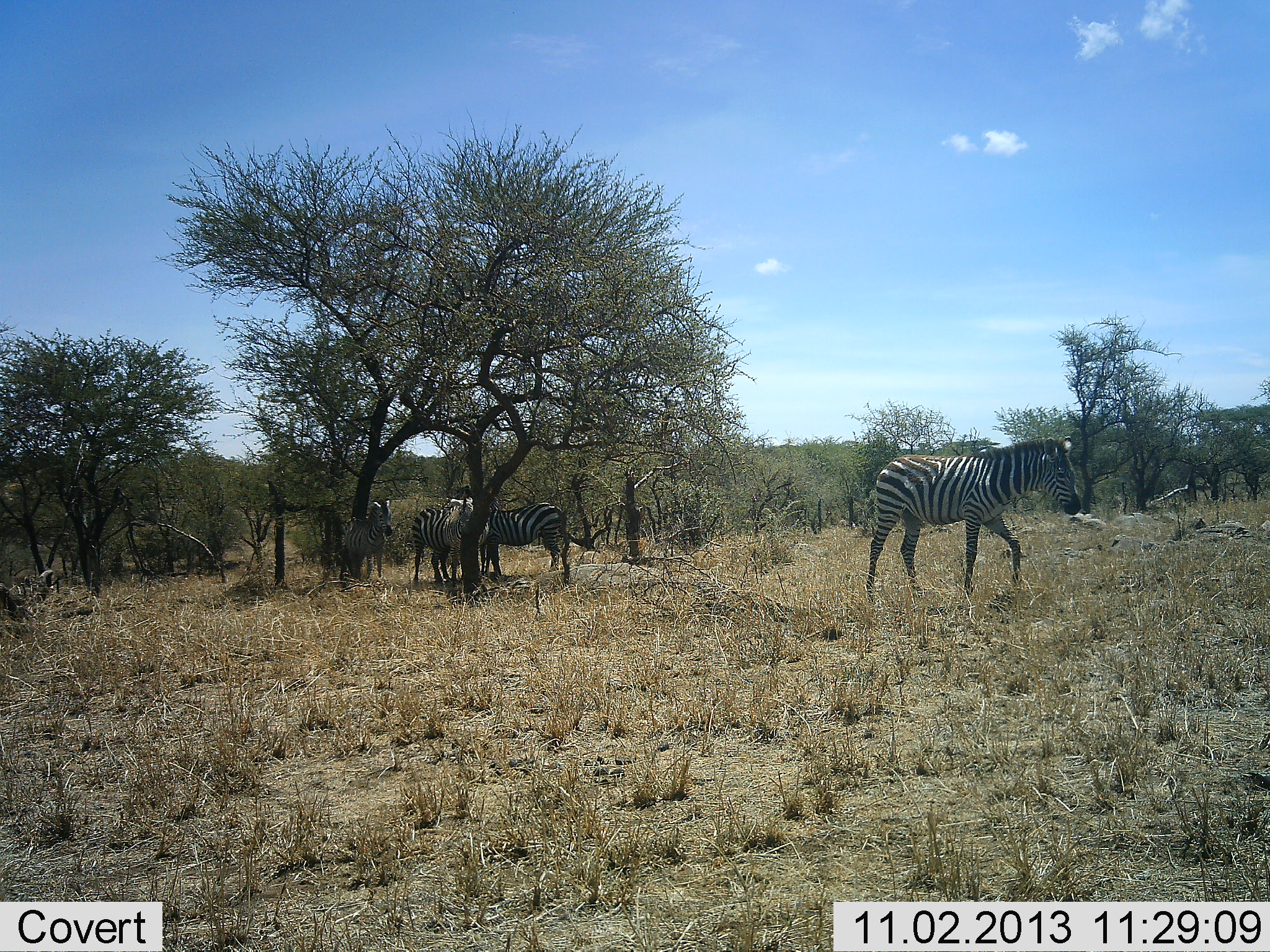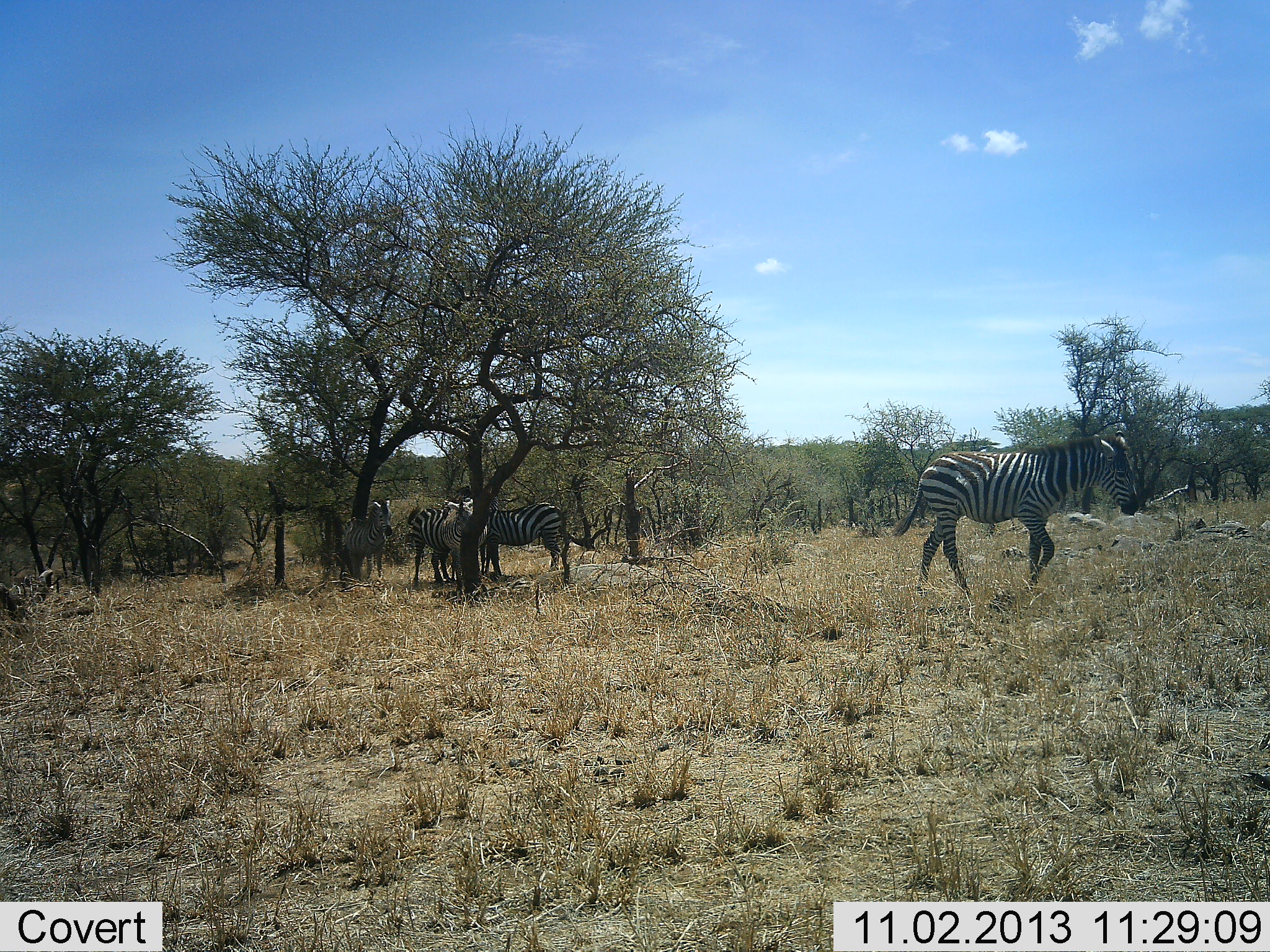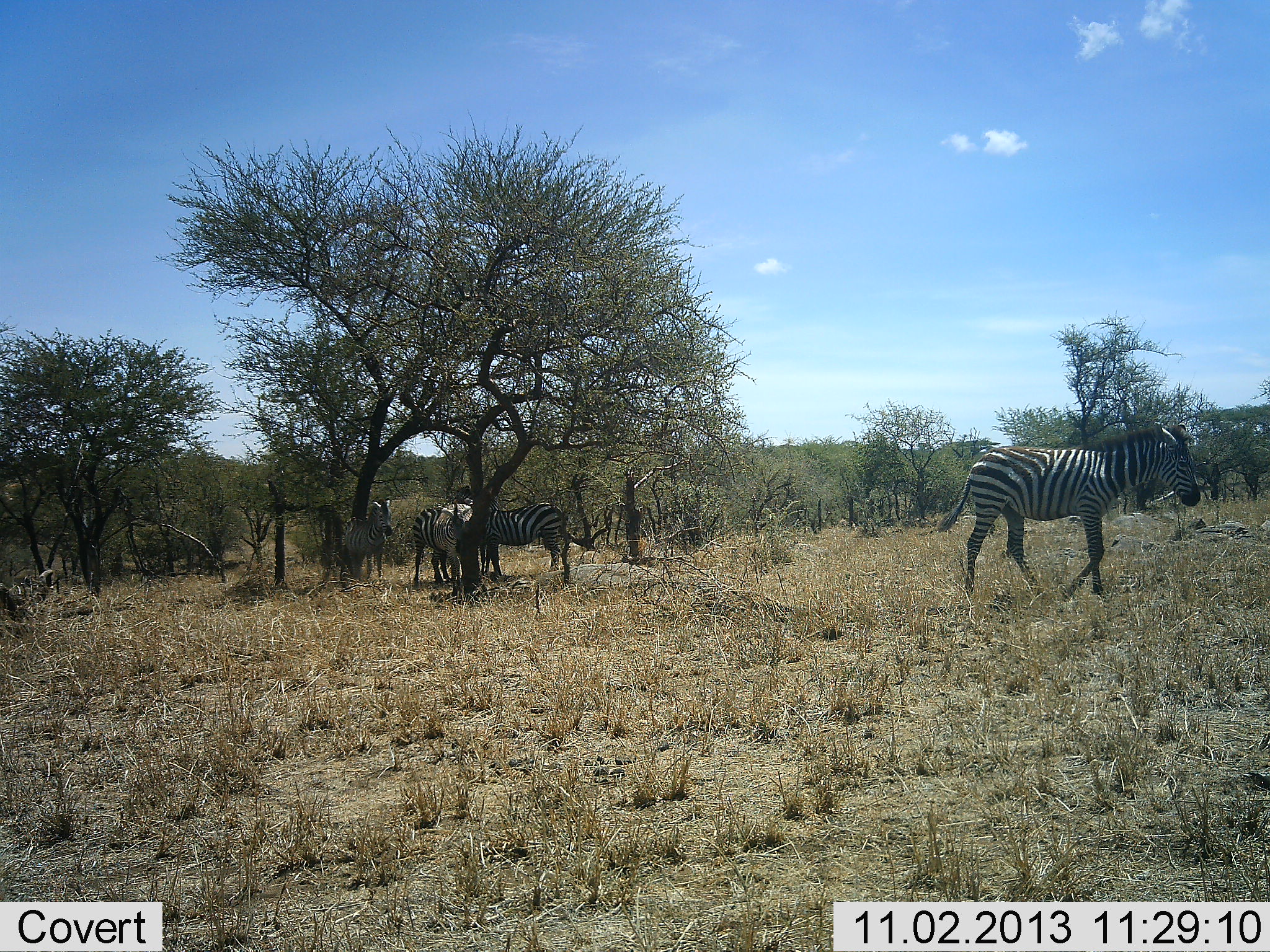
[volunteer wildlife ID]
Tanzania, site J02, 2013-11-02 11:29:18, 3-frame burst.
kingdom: Animalia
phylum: Chordata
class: Mammalia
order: Perissodactyla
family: Equidae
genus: Equus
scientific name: Equus quagga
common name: plains zebra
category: zebra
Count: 5.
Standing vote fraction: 68%.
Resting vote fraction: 12%.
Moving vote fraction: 79%.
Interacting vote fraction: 3%.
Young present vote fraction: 6%.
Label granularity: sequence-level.